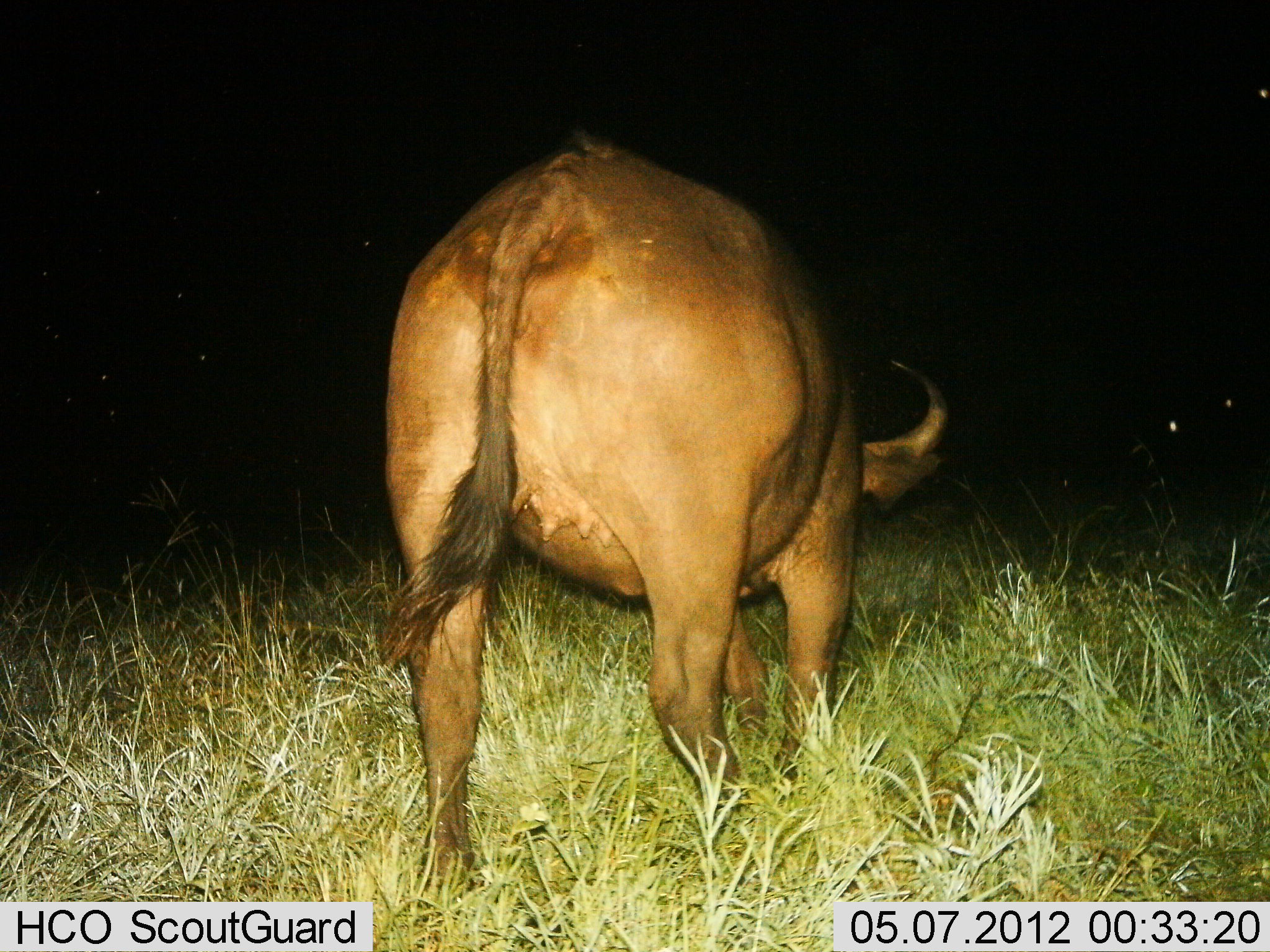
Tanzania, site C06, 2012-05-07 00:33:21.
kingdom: Animalia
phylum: Chordata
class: Mammalia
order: Artiodactyla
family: Bovidae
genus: Syncerus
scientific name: Syncerus caffer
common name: cape buffalo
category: buffalo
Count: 1.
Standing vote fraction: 60%.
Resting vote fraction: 0%.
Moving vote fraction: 40%.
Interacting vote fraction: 0%.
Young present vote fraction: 0%.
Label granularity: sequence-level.